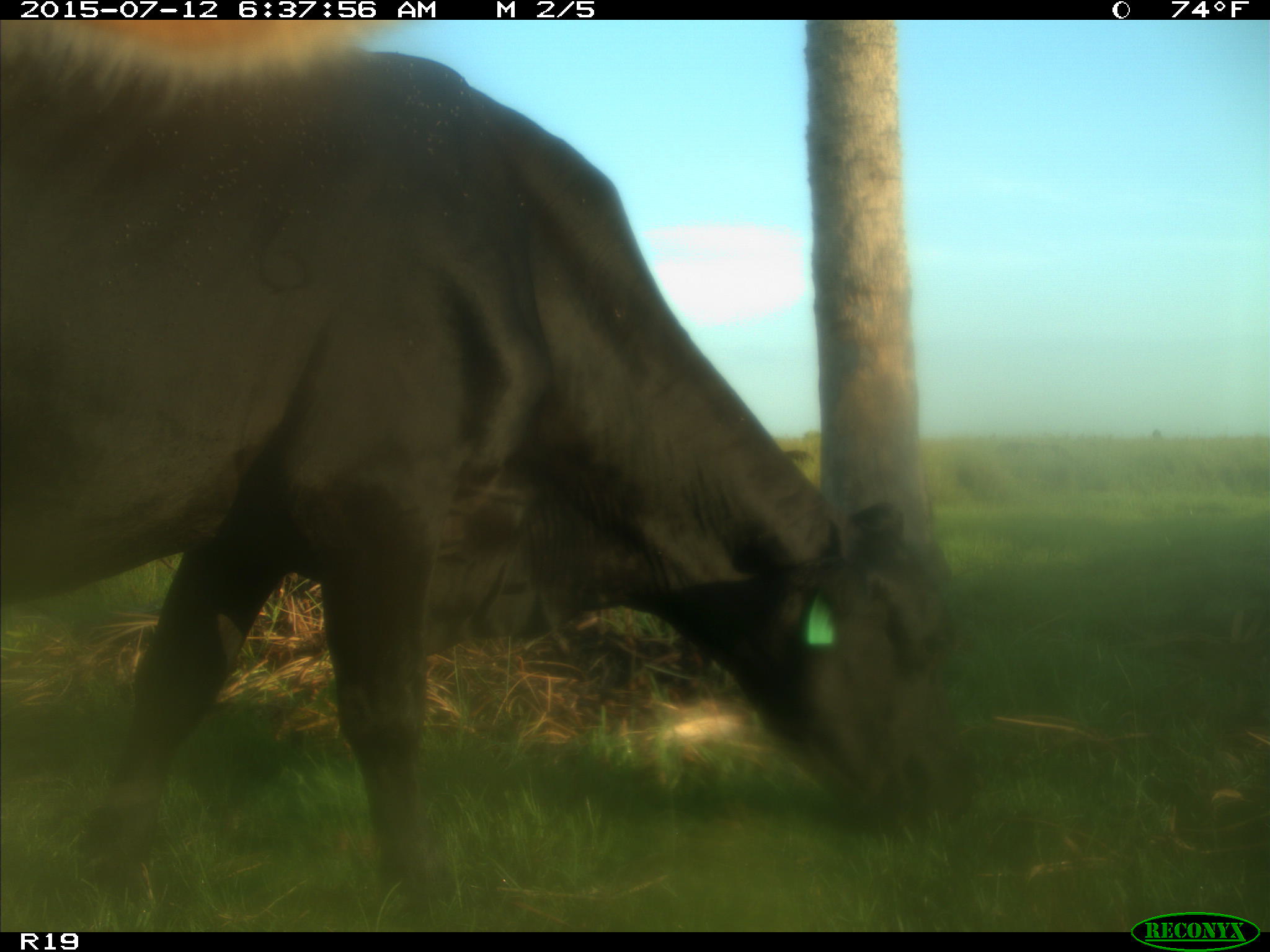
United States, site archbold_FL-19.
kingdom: Animalia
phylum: Chordata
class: Mammalia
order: Artiodactyla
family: Bovidae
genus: Bos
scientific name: Bos taurus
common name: domestic cow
Bos taurus (domestic cow).